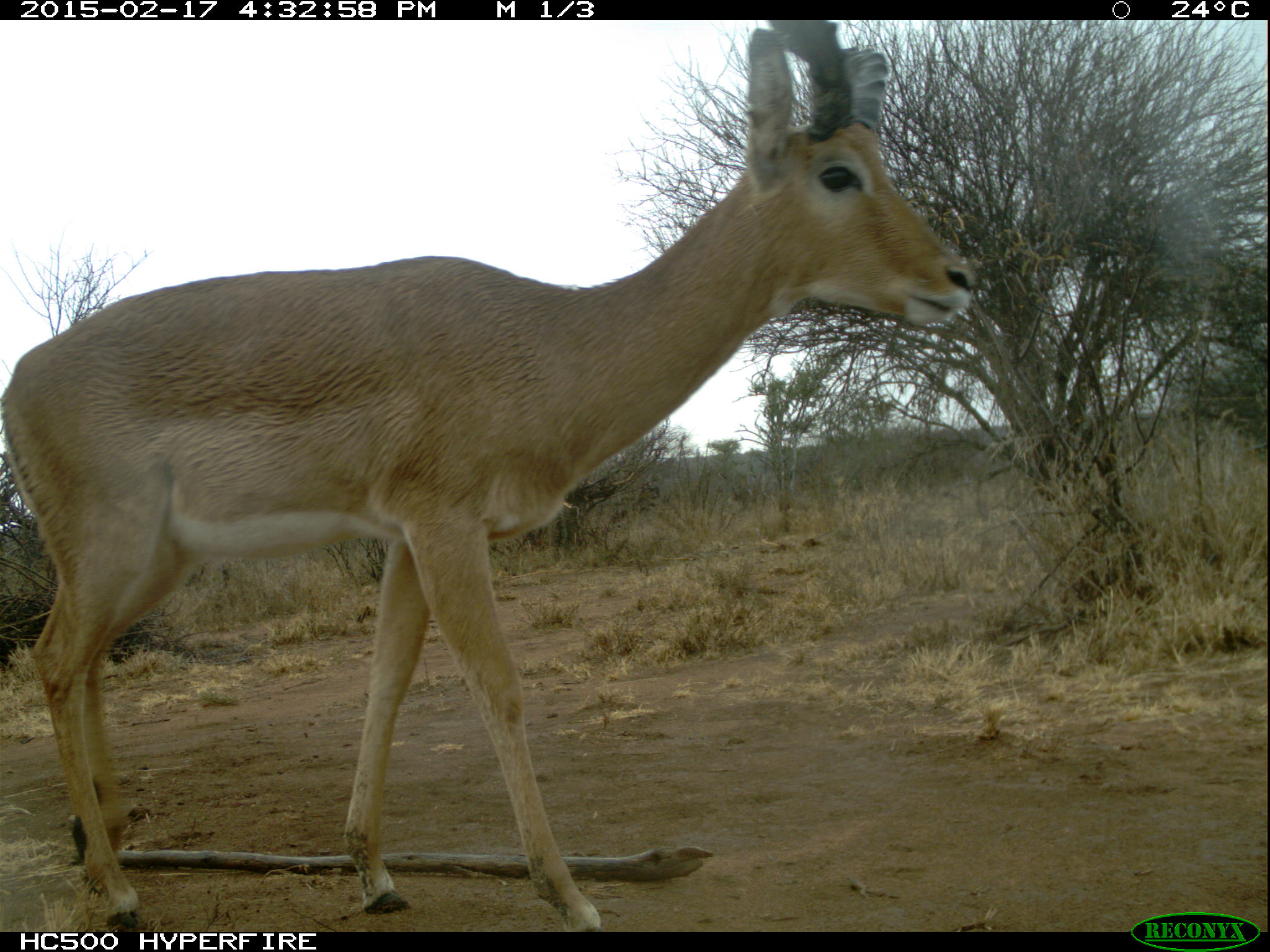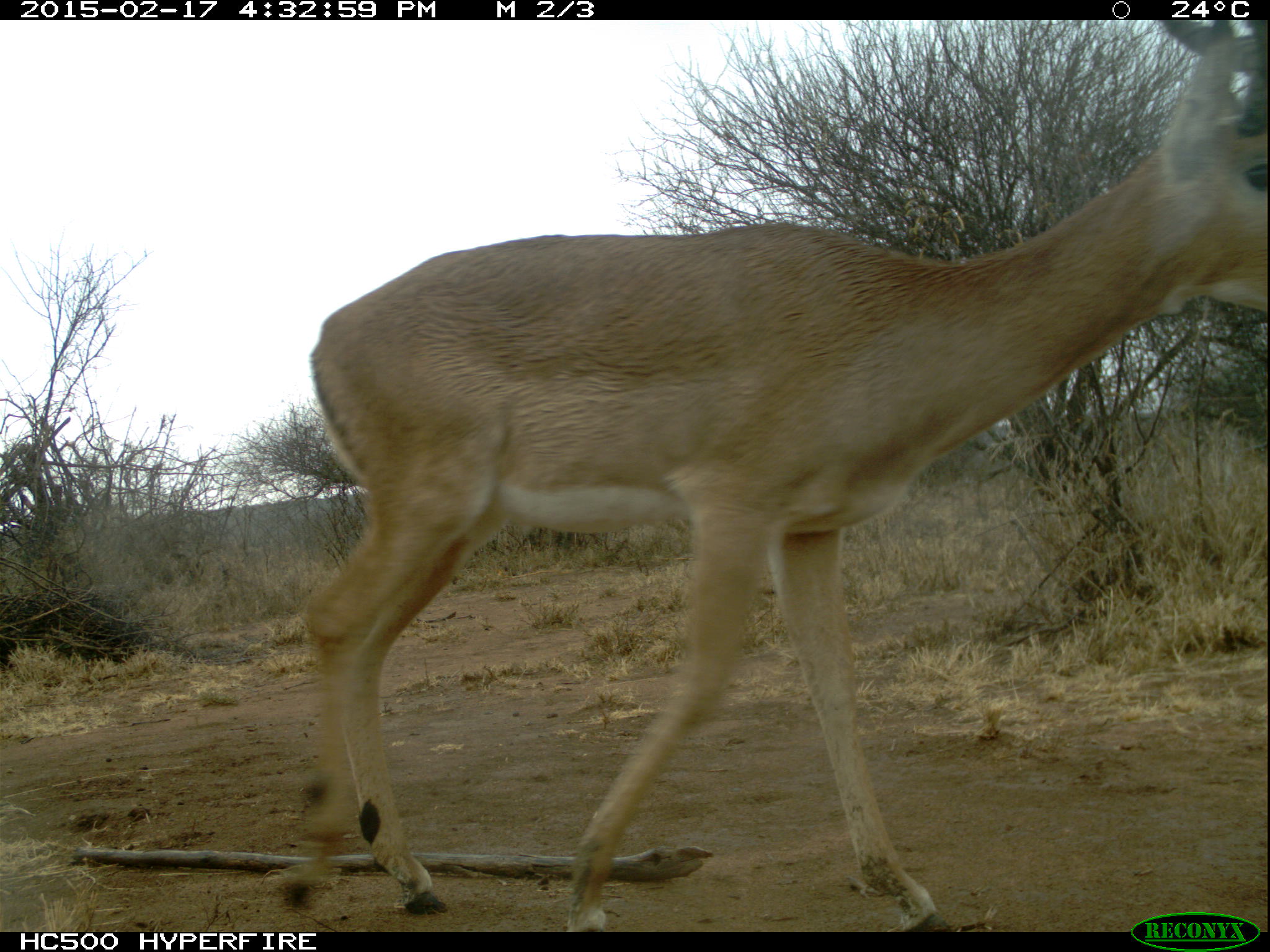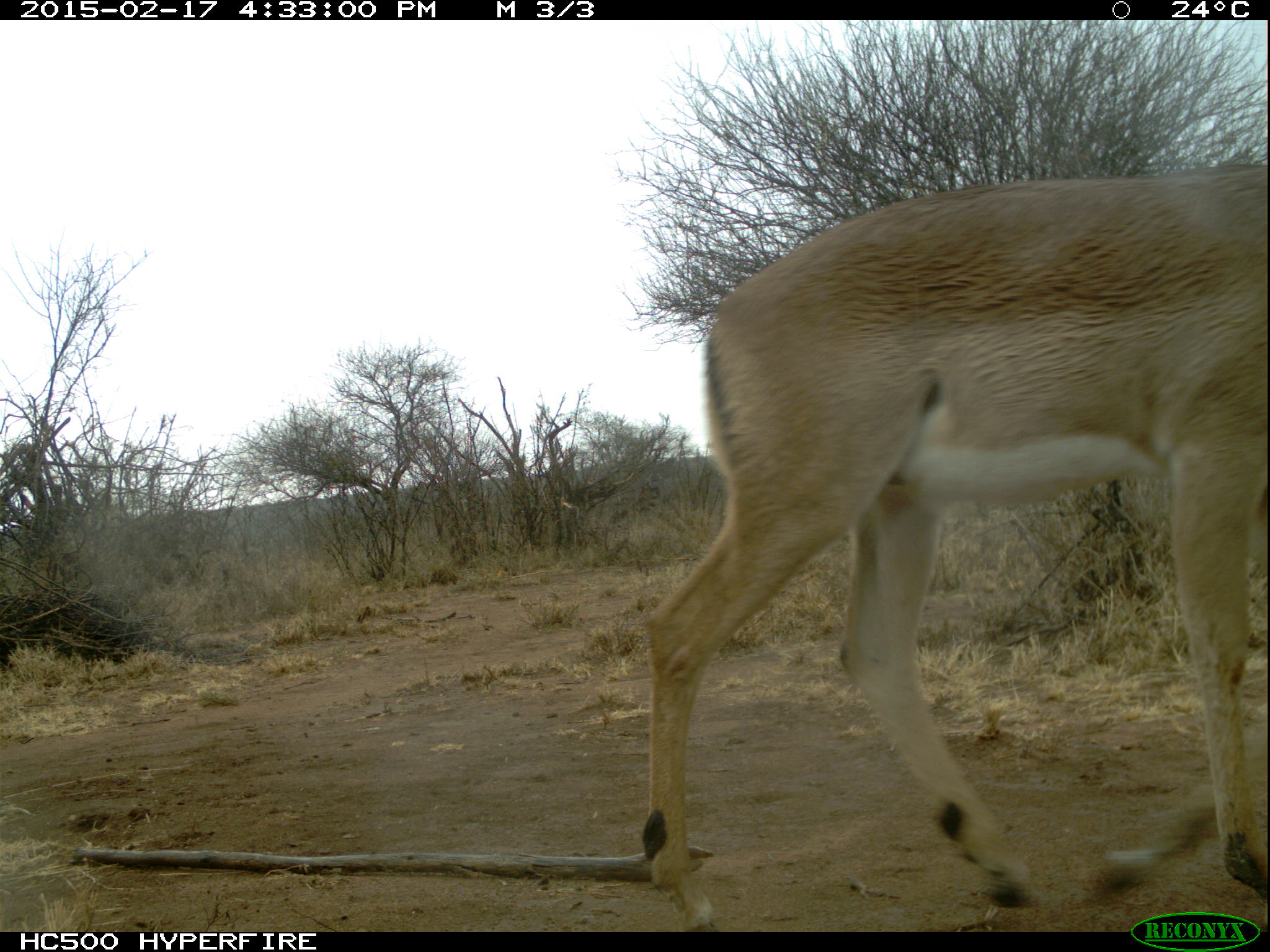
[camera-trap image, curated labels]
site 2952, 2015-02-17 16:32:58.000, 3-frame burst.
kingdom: Animalia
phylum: Chordata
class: Mammalia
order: Artiodactyla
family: Bovidae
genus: Aepyceros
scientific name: Aepyceros melampus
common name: impala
Aepyceros melampus (impala), count 1.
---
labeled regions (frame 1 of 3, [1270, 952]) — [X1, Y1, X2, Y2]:
aepyceros melampus: [0, 21, 972, 925]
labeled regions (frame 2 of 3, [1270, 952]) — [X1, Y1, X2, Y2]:
aepyceros melampus: [306, 18, 1268, 929]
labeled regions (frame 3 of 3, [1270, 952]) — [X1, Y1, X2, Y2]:
aepyceros melampus: [643, 159, 1266, 931]